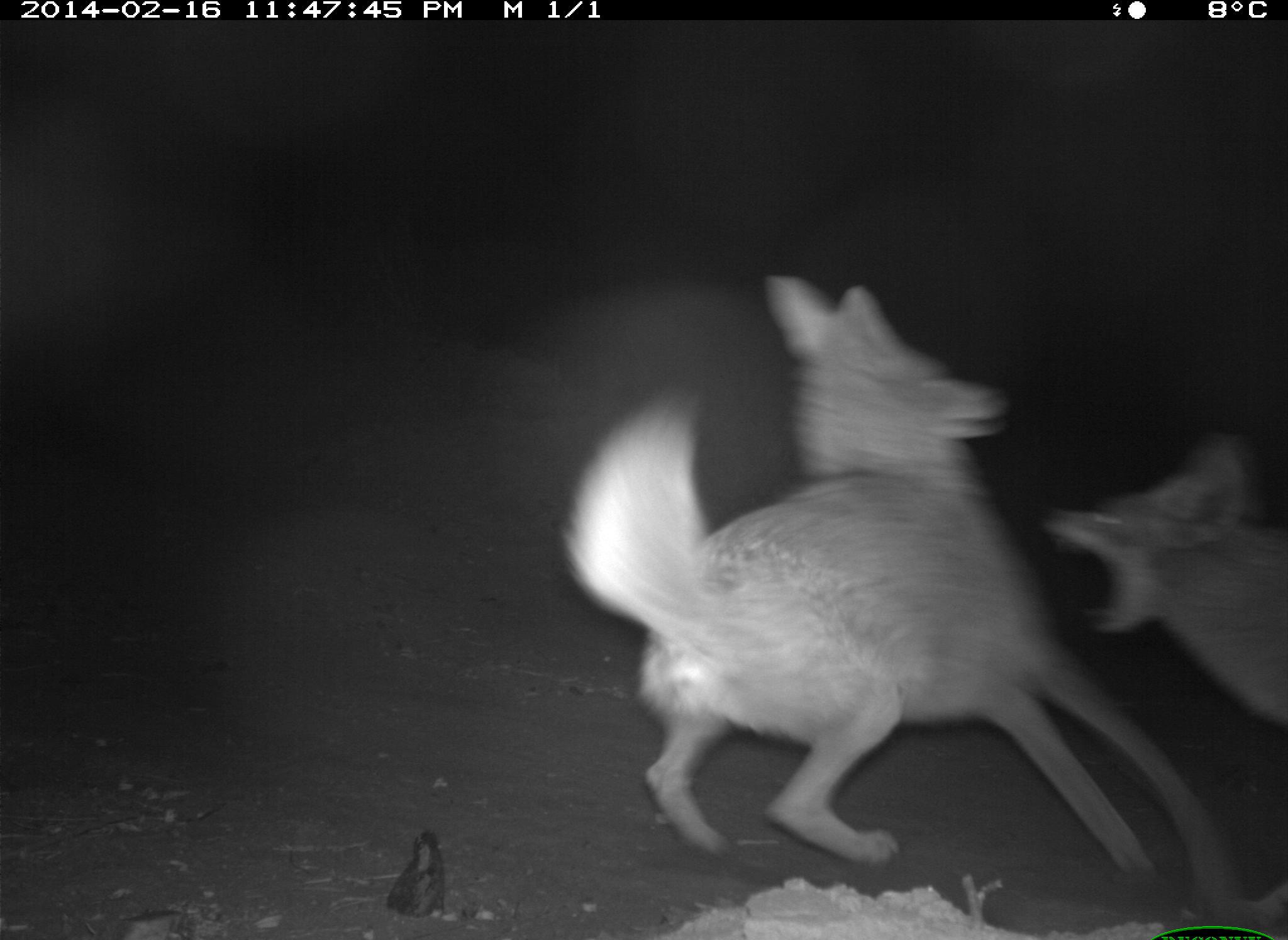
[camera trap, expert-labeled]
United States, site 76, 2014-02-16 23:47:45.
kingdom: Animalia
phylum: Chordata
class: Mammalia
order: Carnivora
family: Canidae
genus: Canis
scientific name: Canis latrans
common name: coyote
Coyote (Canis latrans).